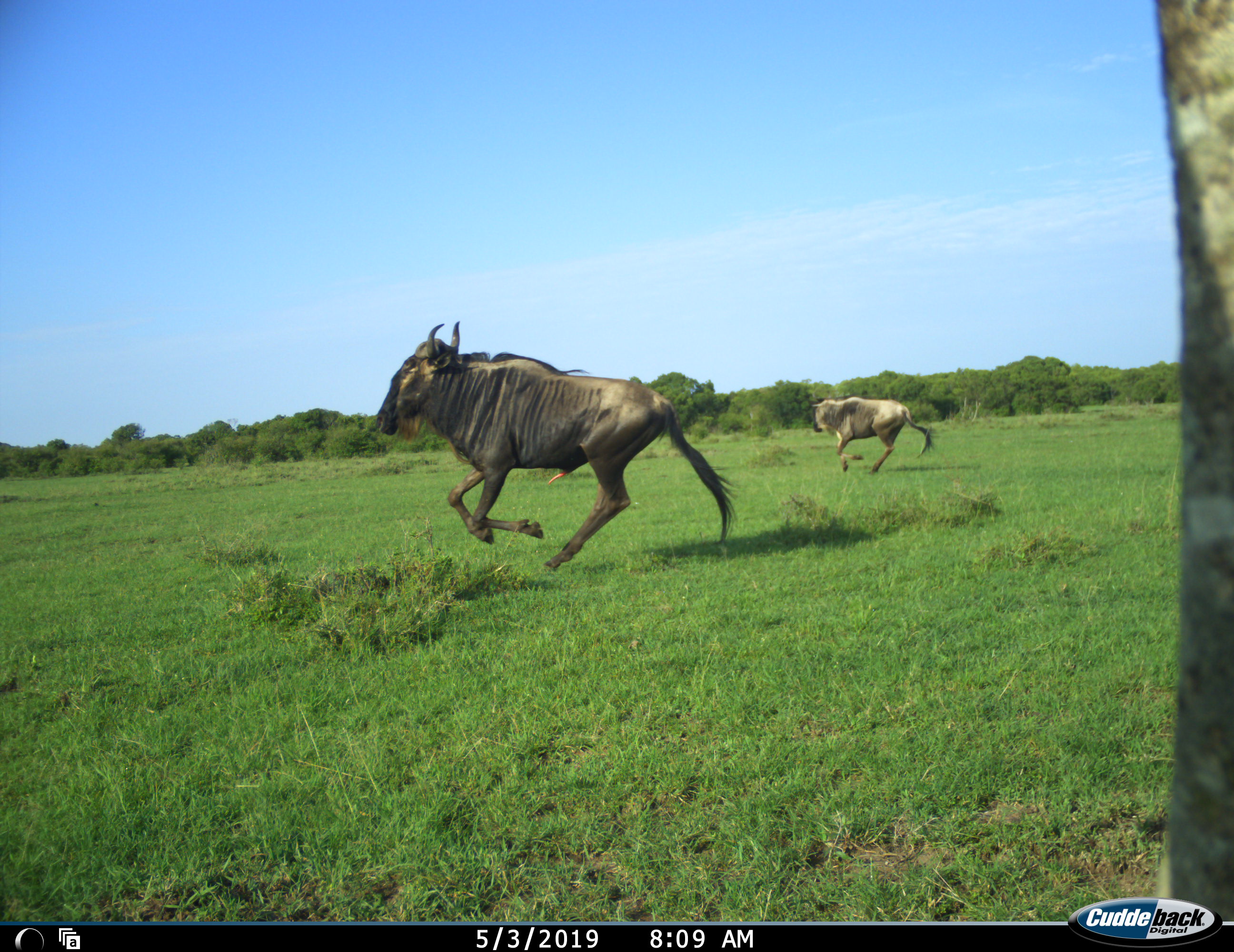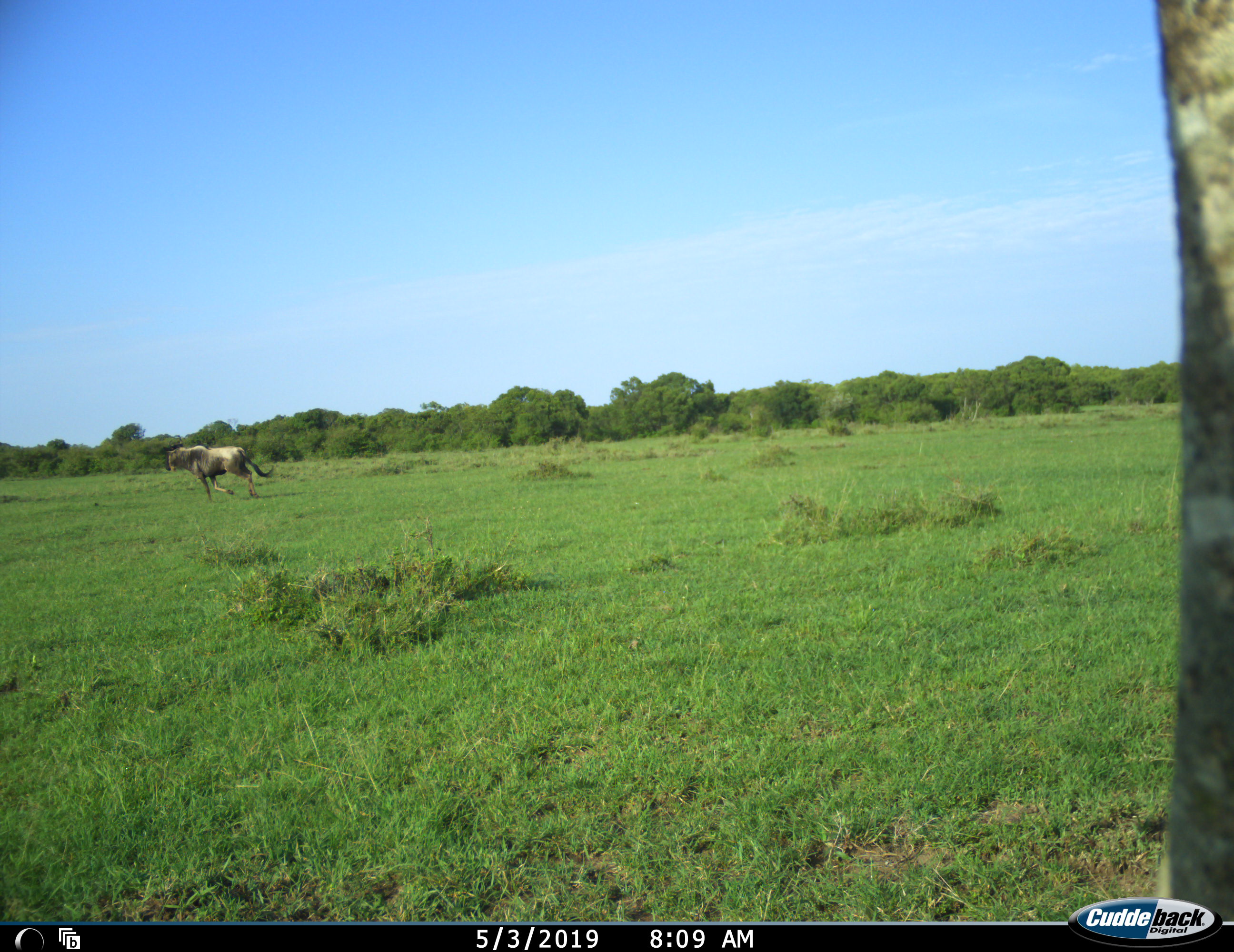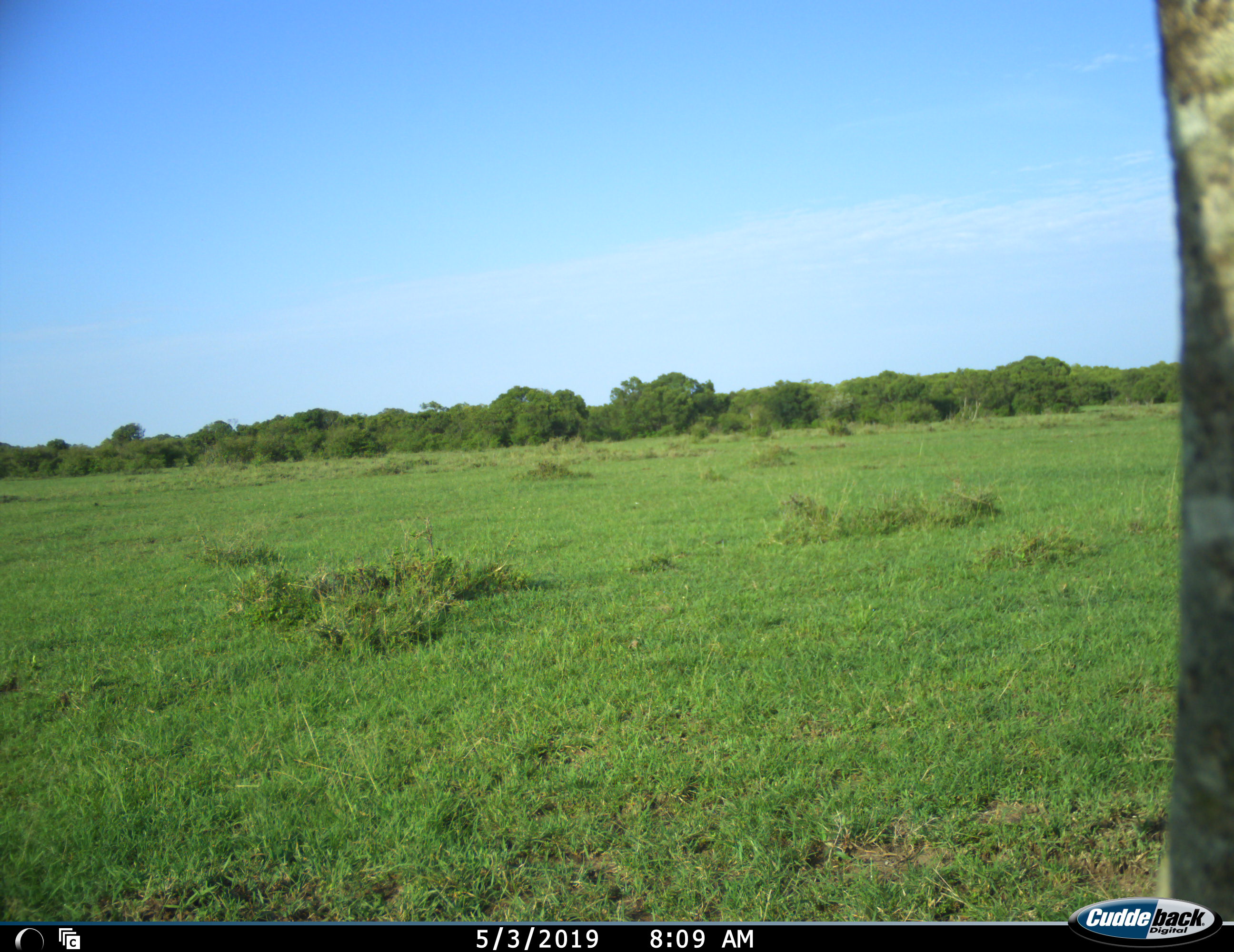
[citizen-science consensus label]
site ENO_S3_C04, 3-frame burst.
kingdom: Animalia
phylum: Chordata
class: Mammalia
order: Artiodactyla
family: Bovidae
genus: Connochaetes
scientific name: Connochaetes taurinus taurinus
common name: blue wildebeest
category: wildebeestblue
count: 2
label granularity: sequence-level